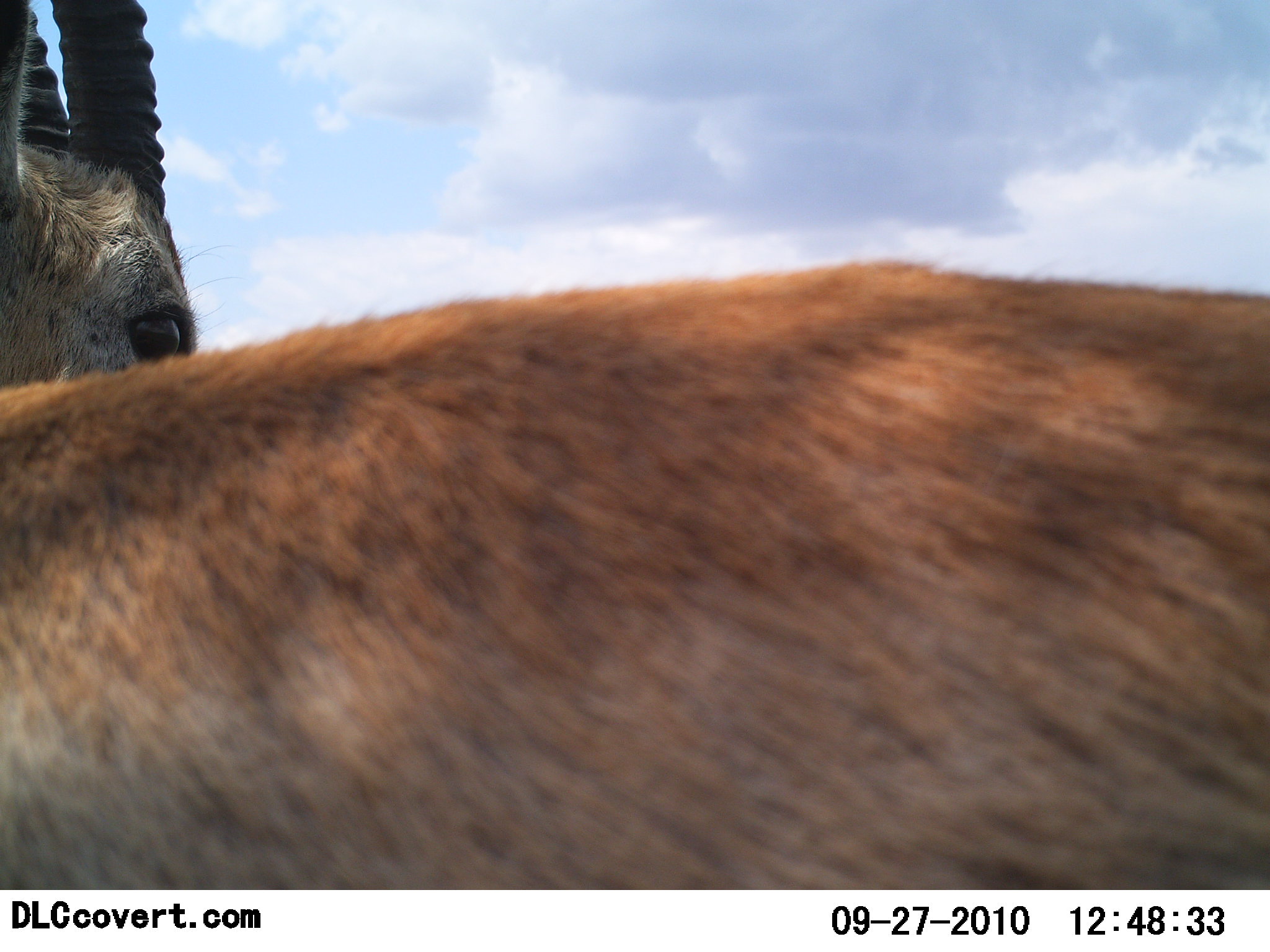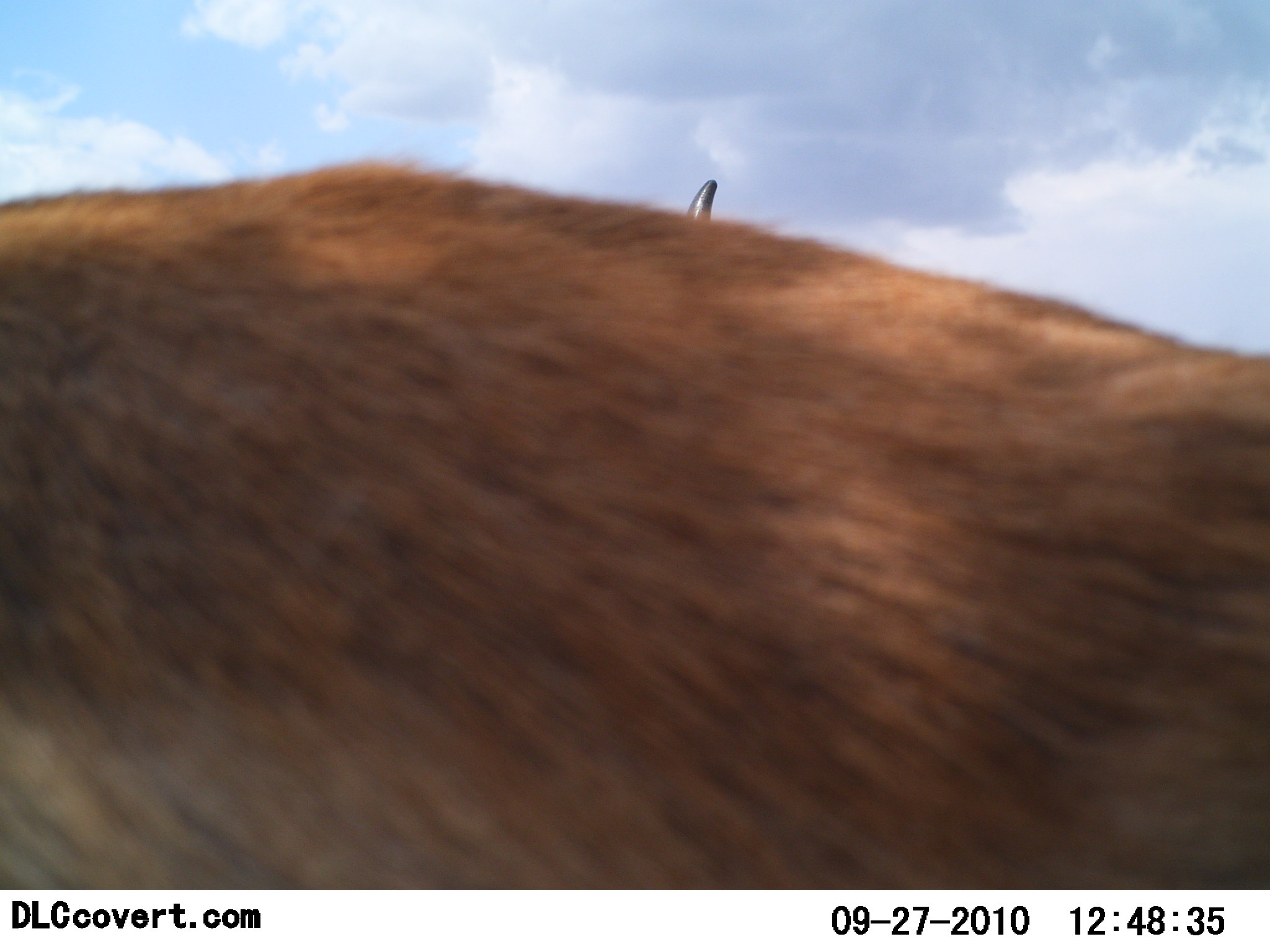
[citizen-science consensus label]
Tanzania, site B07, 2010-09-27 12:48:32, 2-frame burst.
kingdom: Animalia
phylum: Chordata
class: Mammalia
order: Artiodactyla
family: Bovidae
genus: Eudorcas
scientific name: Eudorcas thomsonii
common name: thomson's gazelle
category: gazellethomsons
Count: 1.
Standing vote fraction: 73%.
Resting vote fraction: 0%.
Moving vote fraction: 36%.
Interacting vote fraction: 0%.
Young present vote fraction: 0%.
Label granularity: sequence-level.